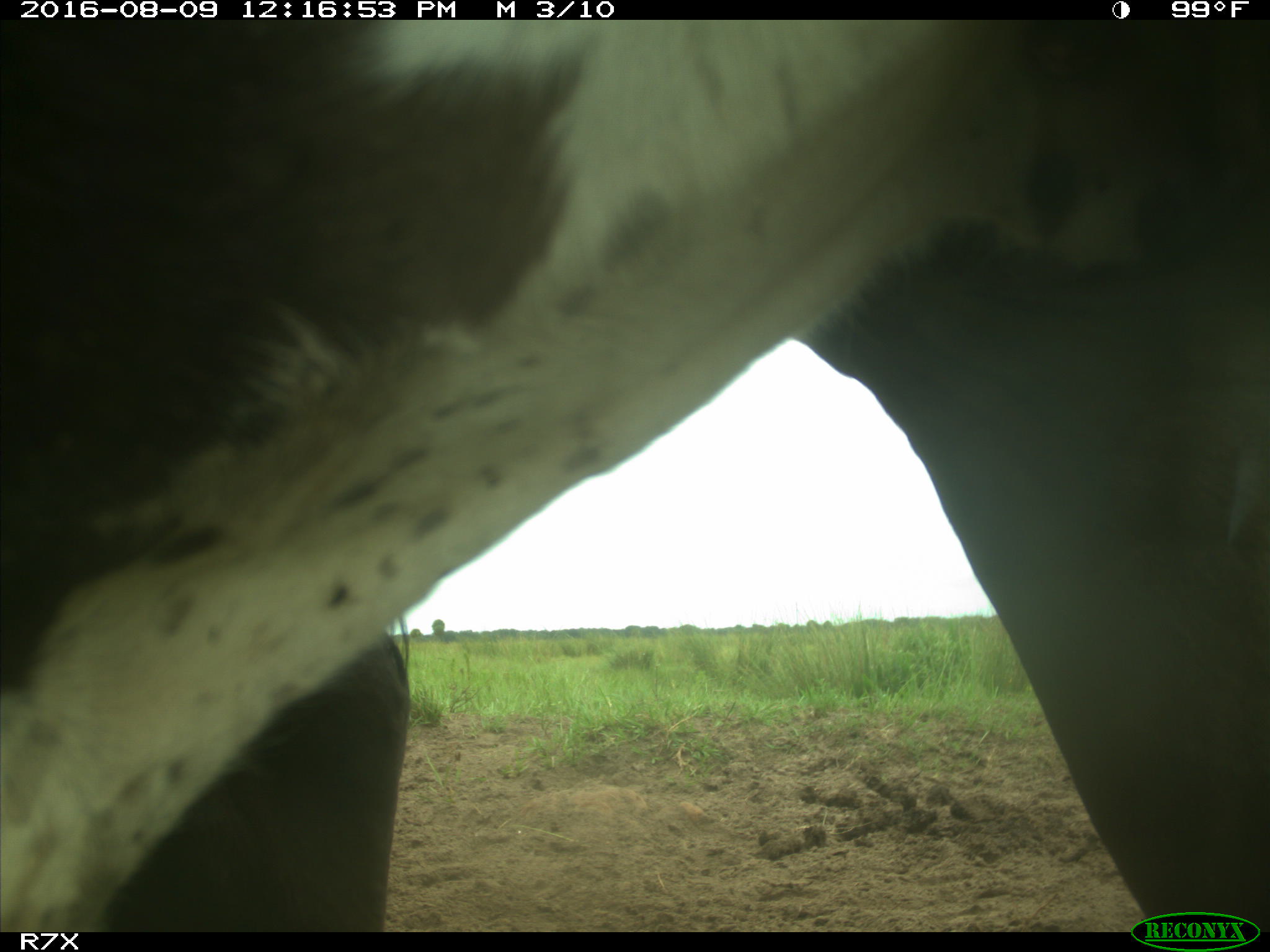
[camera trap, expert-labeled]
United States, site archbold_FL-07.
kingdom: Animalia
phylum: Chordata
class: Mammalia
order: Artiodactyla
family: Bovidae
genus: Bos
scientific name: Bos taurus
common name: domestic cow